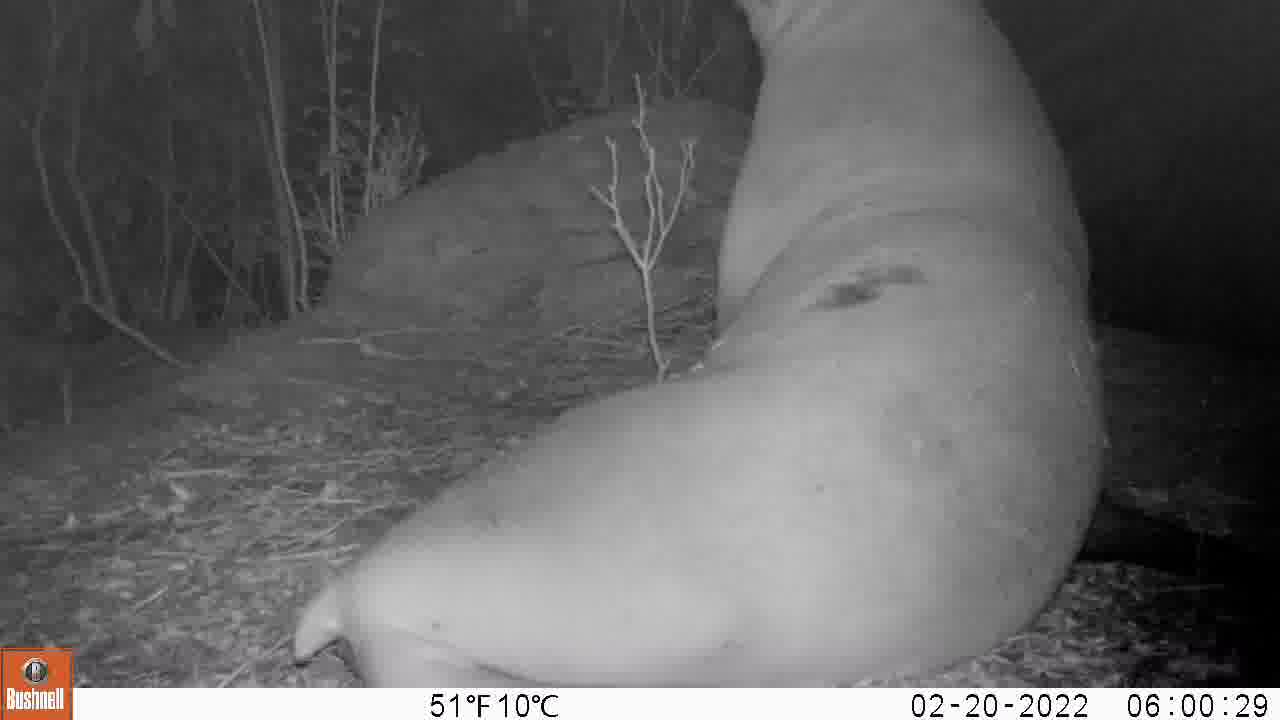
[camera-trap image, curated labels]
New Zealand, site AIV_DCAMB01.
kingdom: Animalia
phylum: Chordata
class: Mammalia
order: Carnivora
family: Otariidae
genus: Phocarctos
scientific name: Phocarctos hookeri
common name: new zealand sea lion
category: sealion